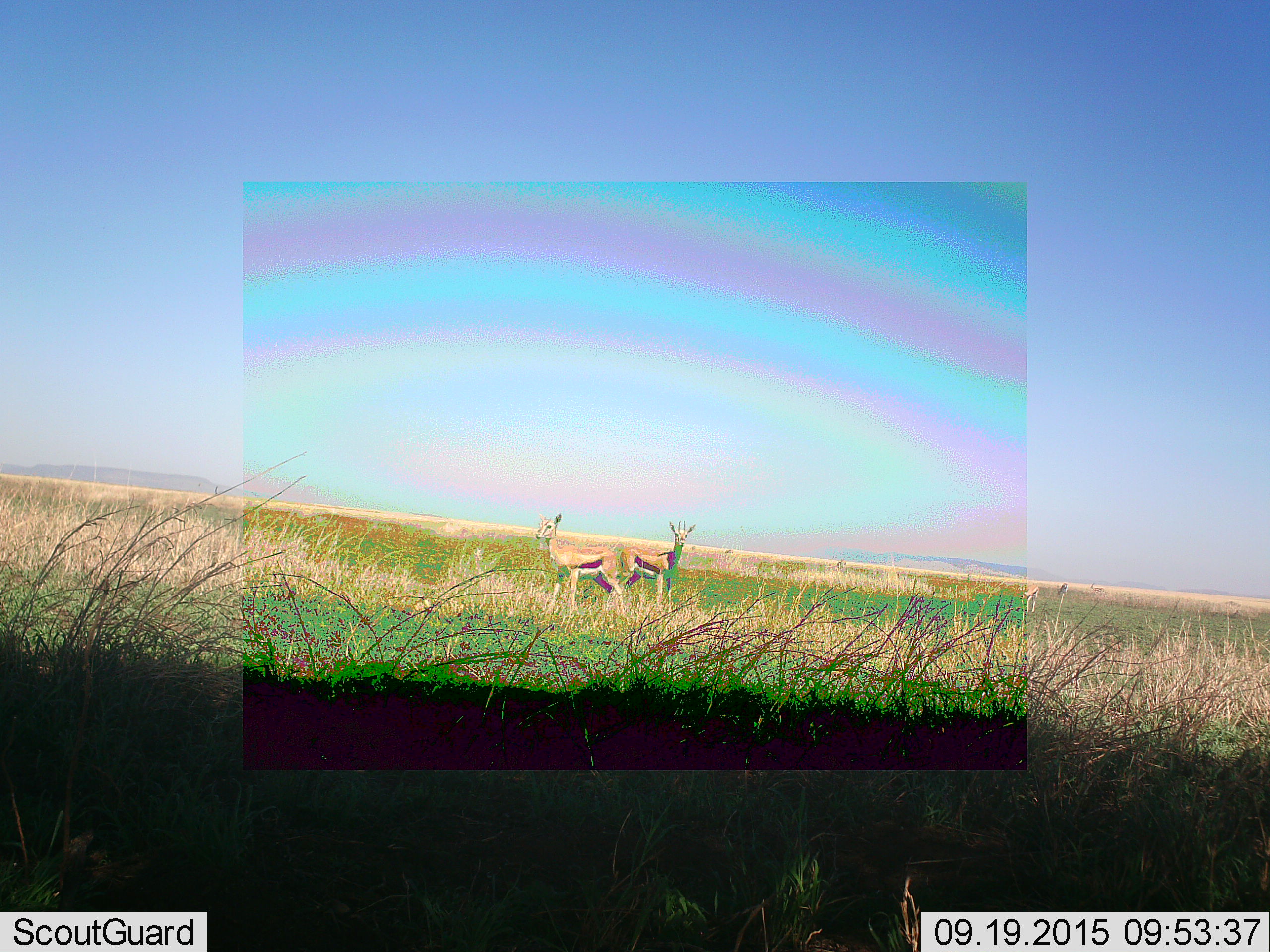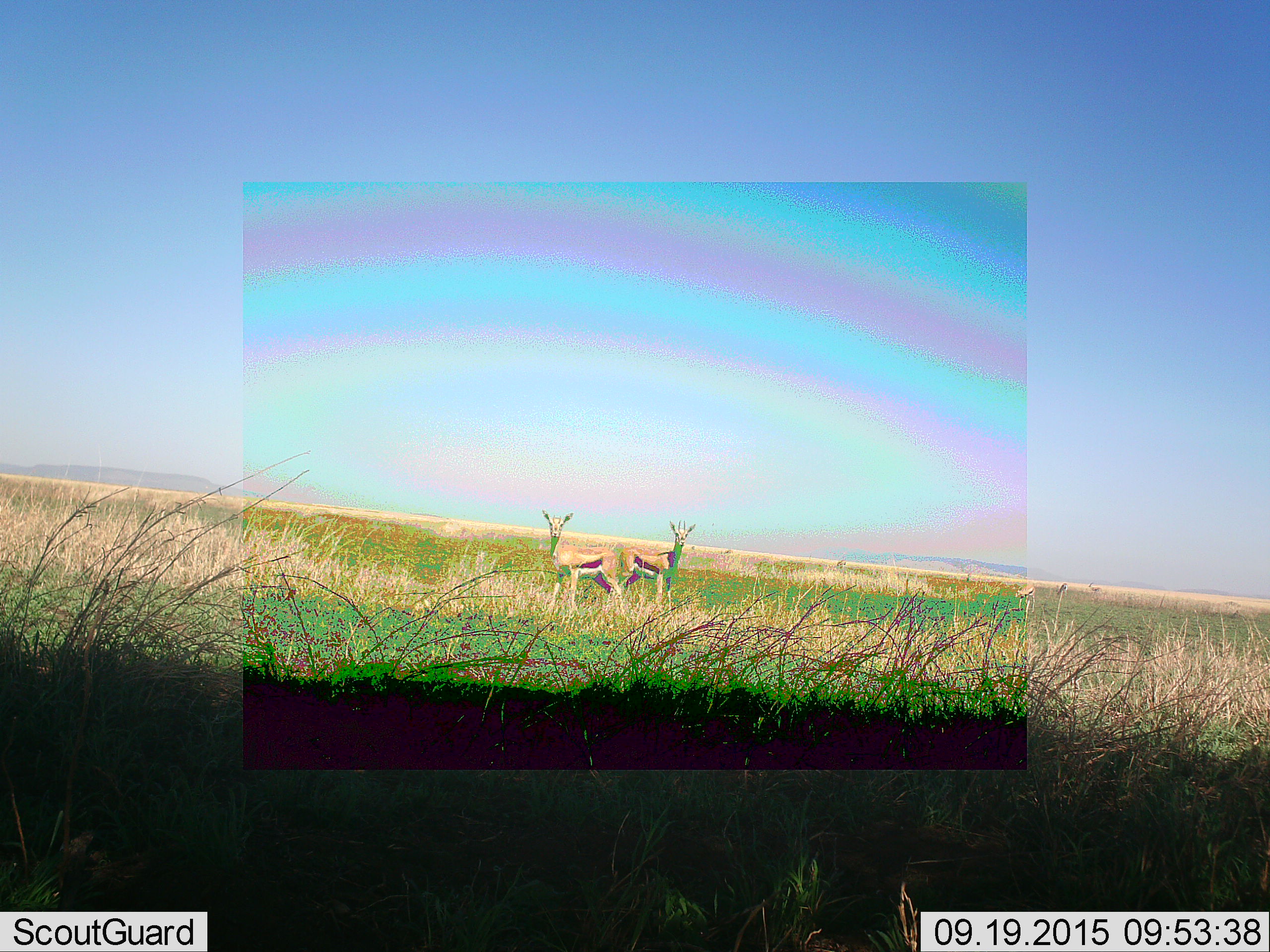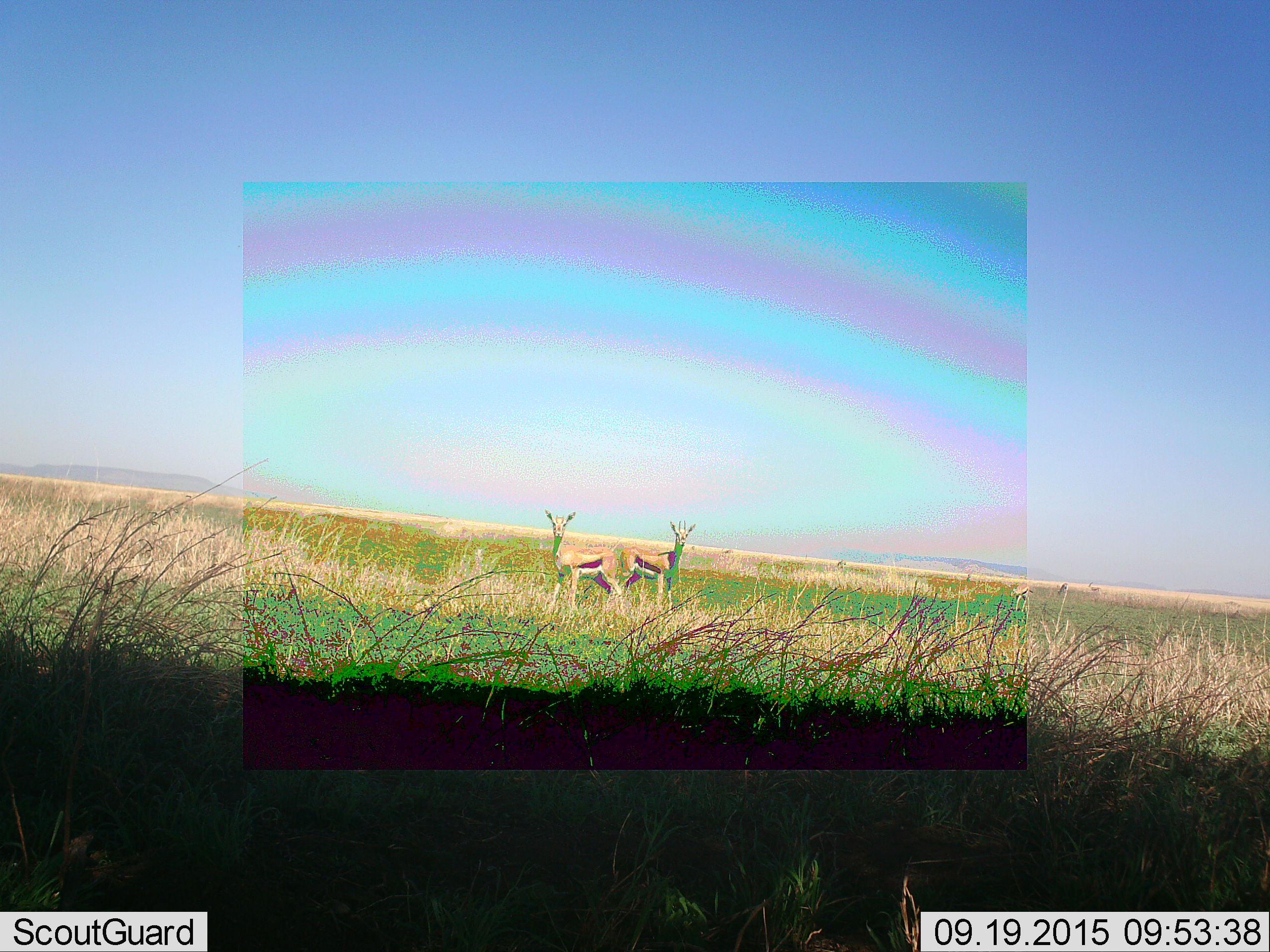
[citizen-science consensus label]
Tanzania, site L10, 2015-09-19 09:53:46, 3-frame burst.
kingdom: Animalia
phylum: Chordata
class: Mammalia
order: Artiodactyla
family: Bovidae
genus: Eudorcas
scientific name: Eudorcas thomsonii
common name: thomson's gazelle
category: gazellethomsons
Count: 2.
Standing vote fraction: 100%.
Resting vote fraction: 0%.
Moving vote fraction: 0%.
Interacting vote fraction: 0%.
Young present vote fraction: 0%.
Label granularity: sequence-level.